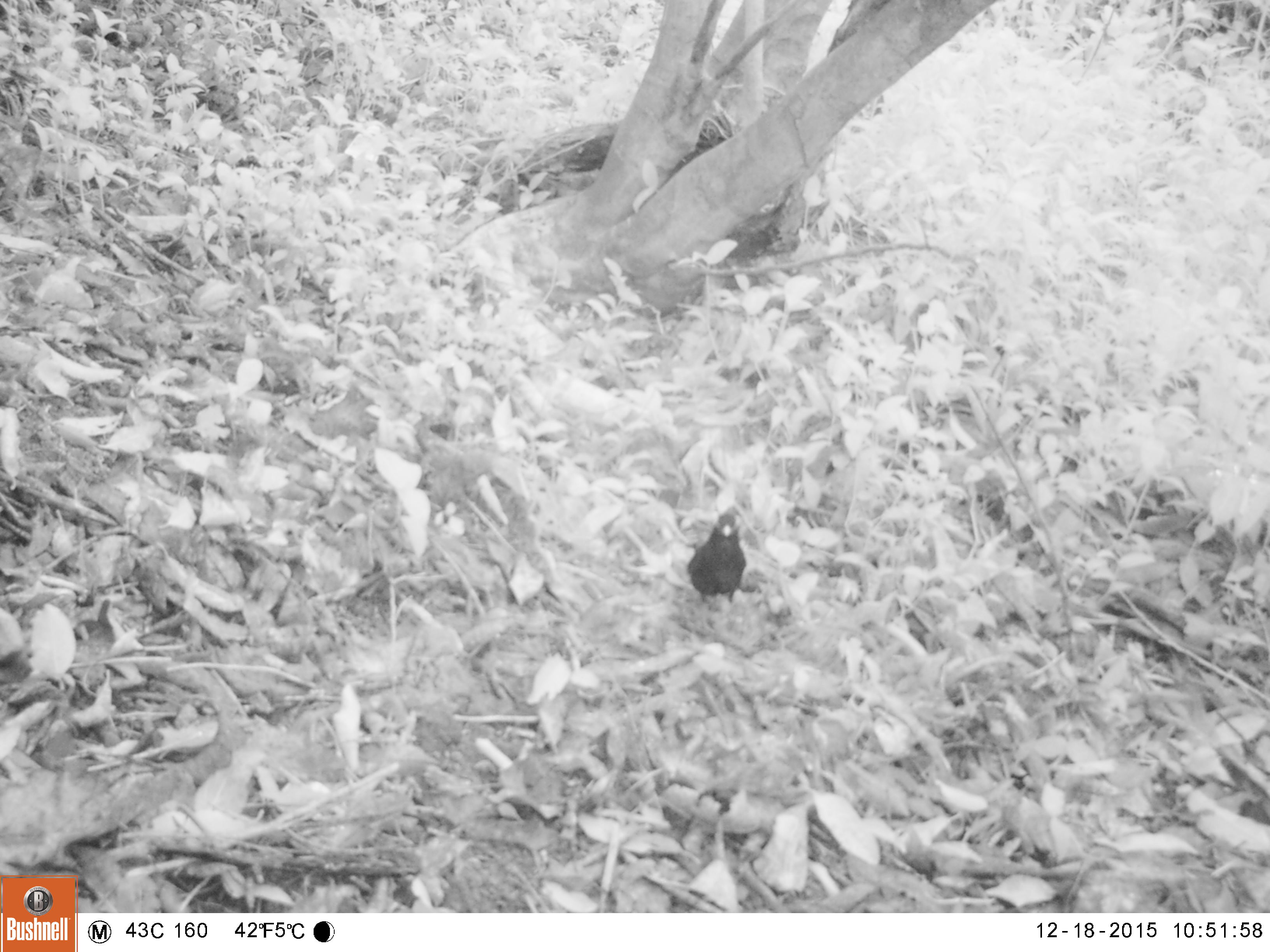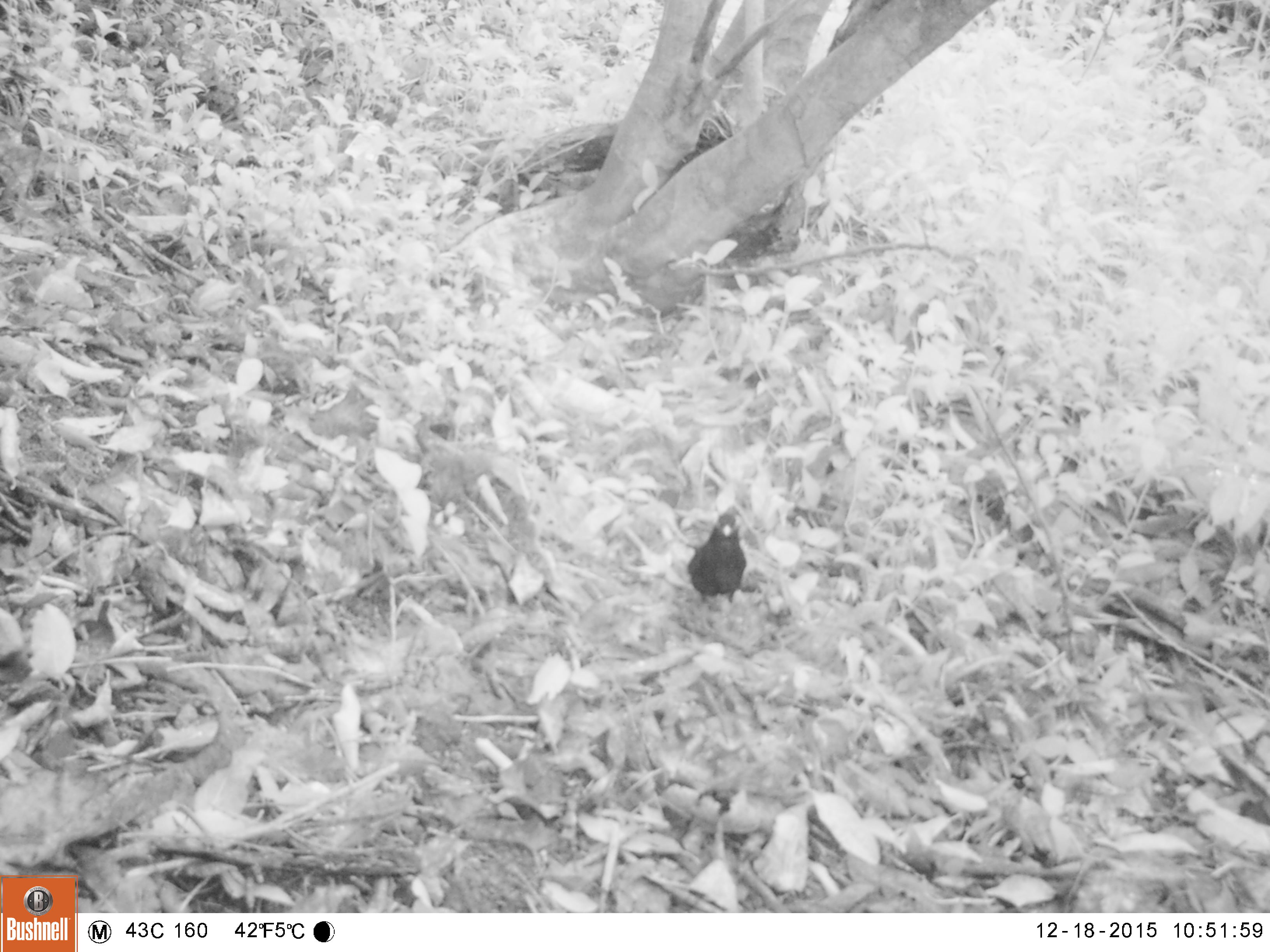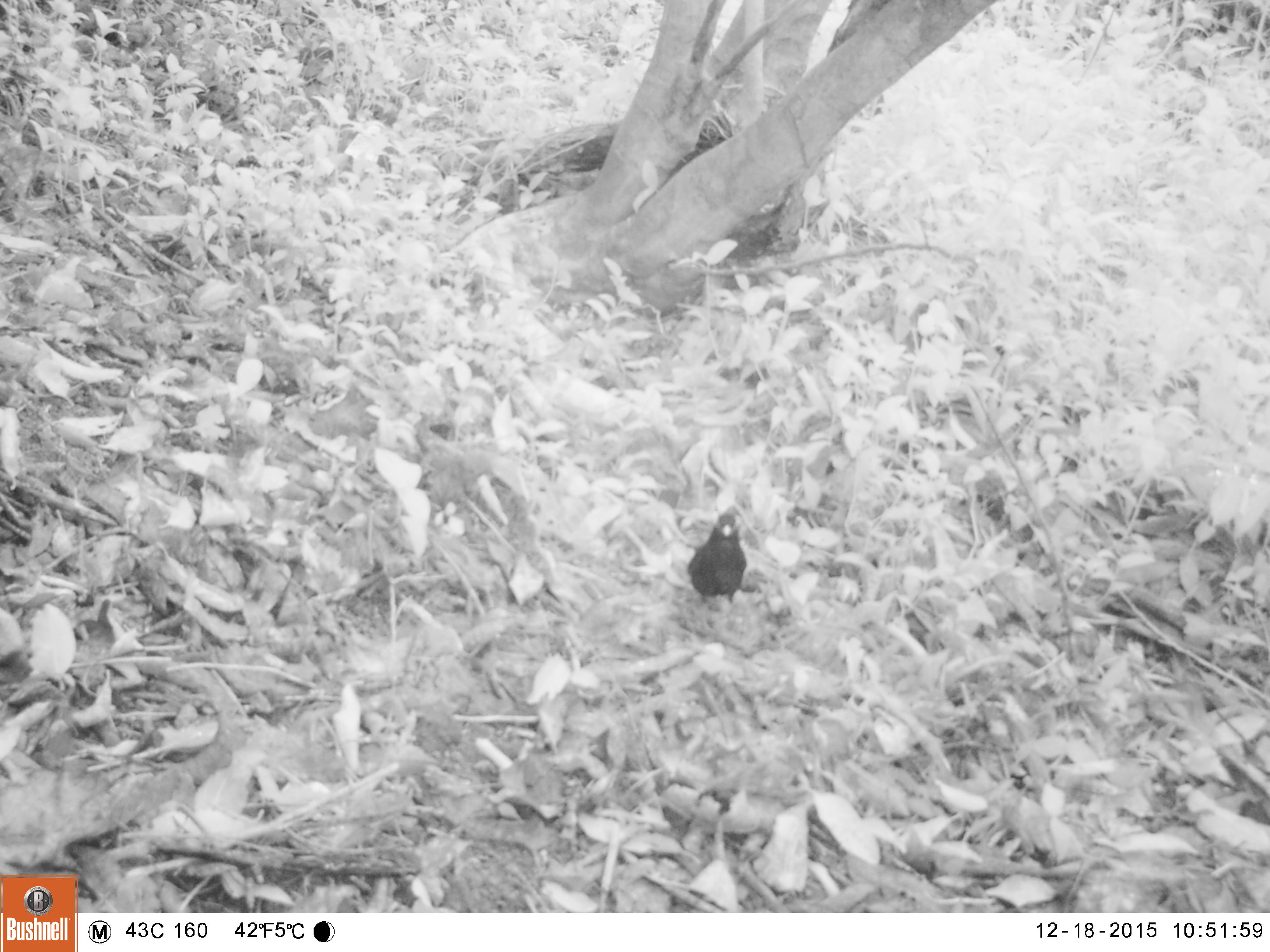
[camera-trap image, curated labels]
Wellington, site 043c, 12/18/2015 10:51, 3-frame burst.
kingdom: Animalia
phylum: Chordata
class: Aves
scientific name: Aves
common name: bird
Bird (Aves).